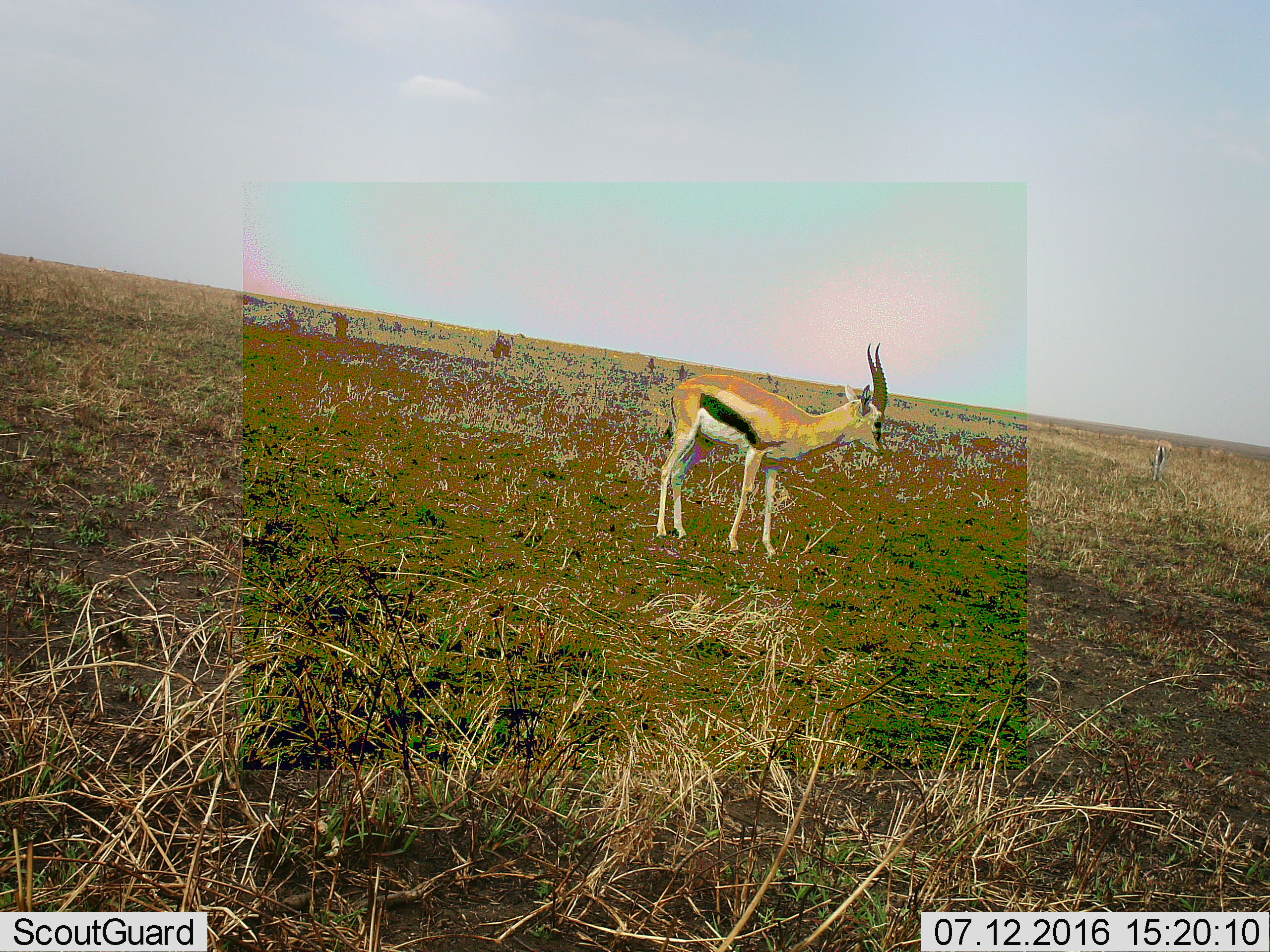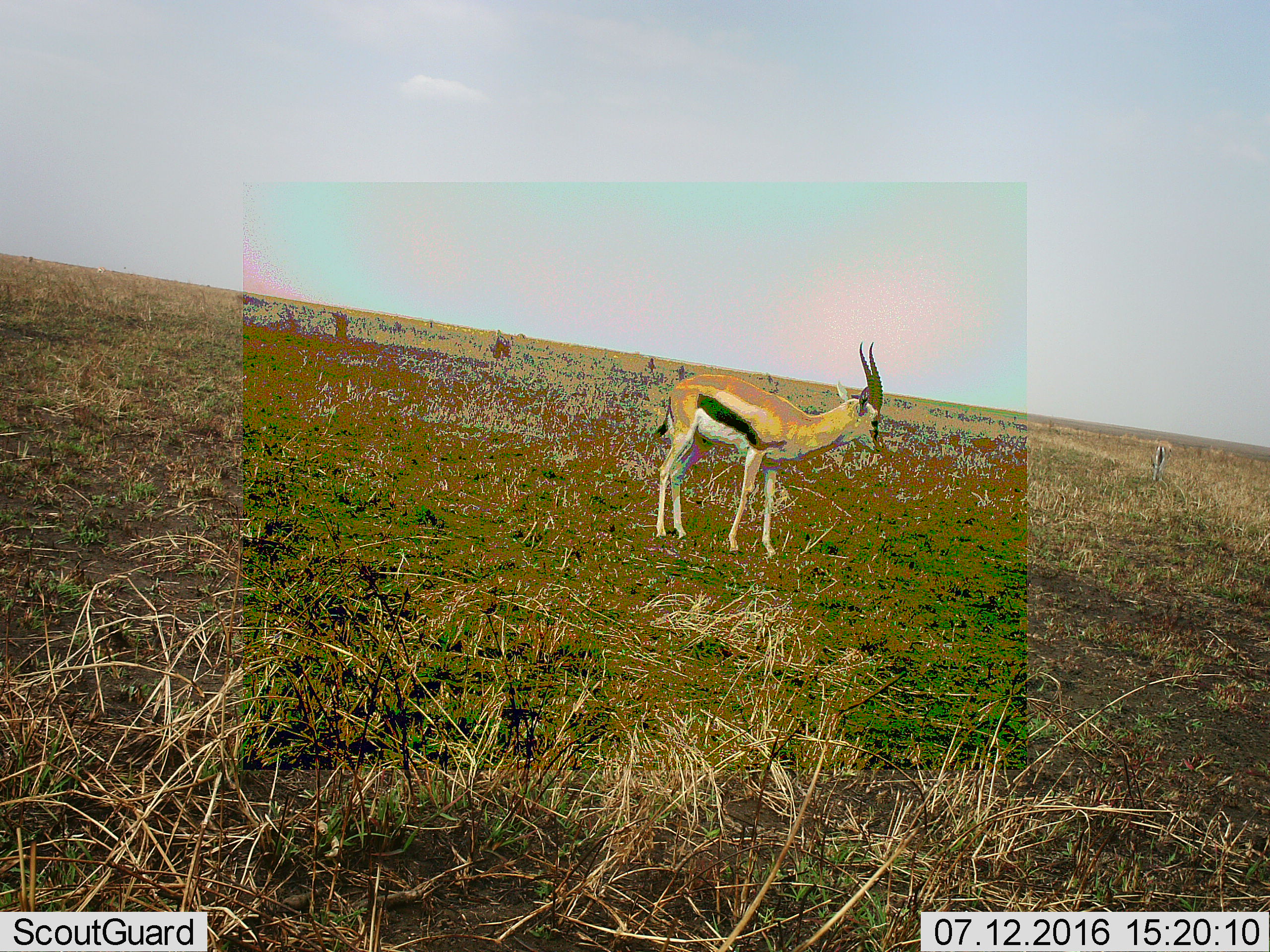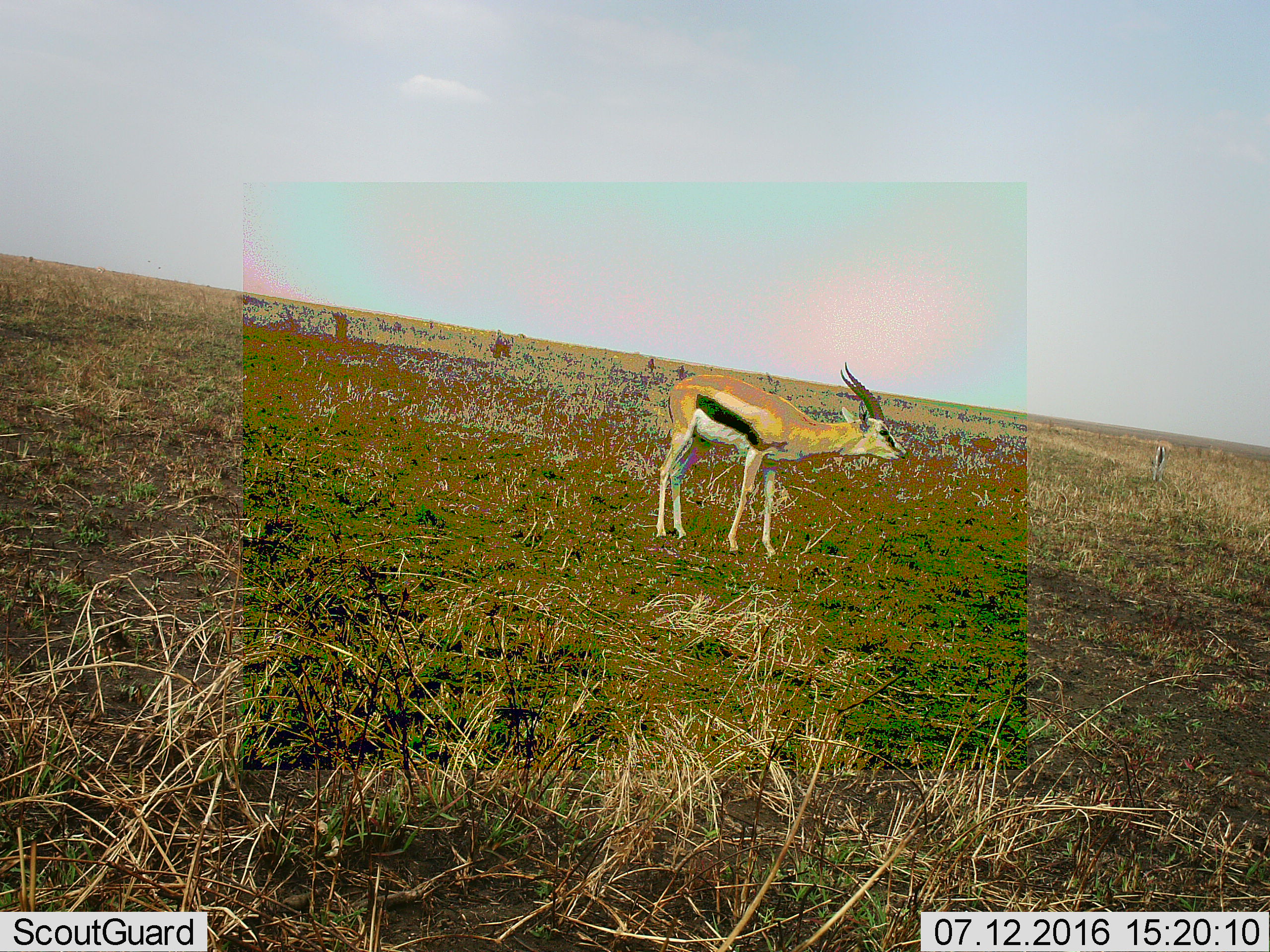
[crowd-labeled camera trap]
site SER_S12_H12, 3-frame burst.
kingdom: Animalia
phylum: Chordata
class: Mammalia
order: Artiodactyla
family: Bovidae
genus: Eudorcas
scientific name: Eudorcas thomsonii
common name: thomson's gazelle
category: gazellethomsons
Gazellethomsons (thomson's gazelle) (Eudorcas thomsonii), count 2. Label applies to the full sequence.